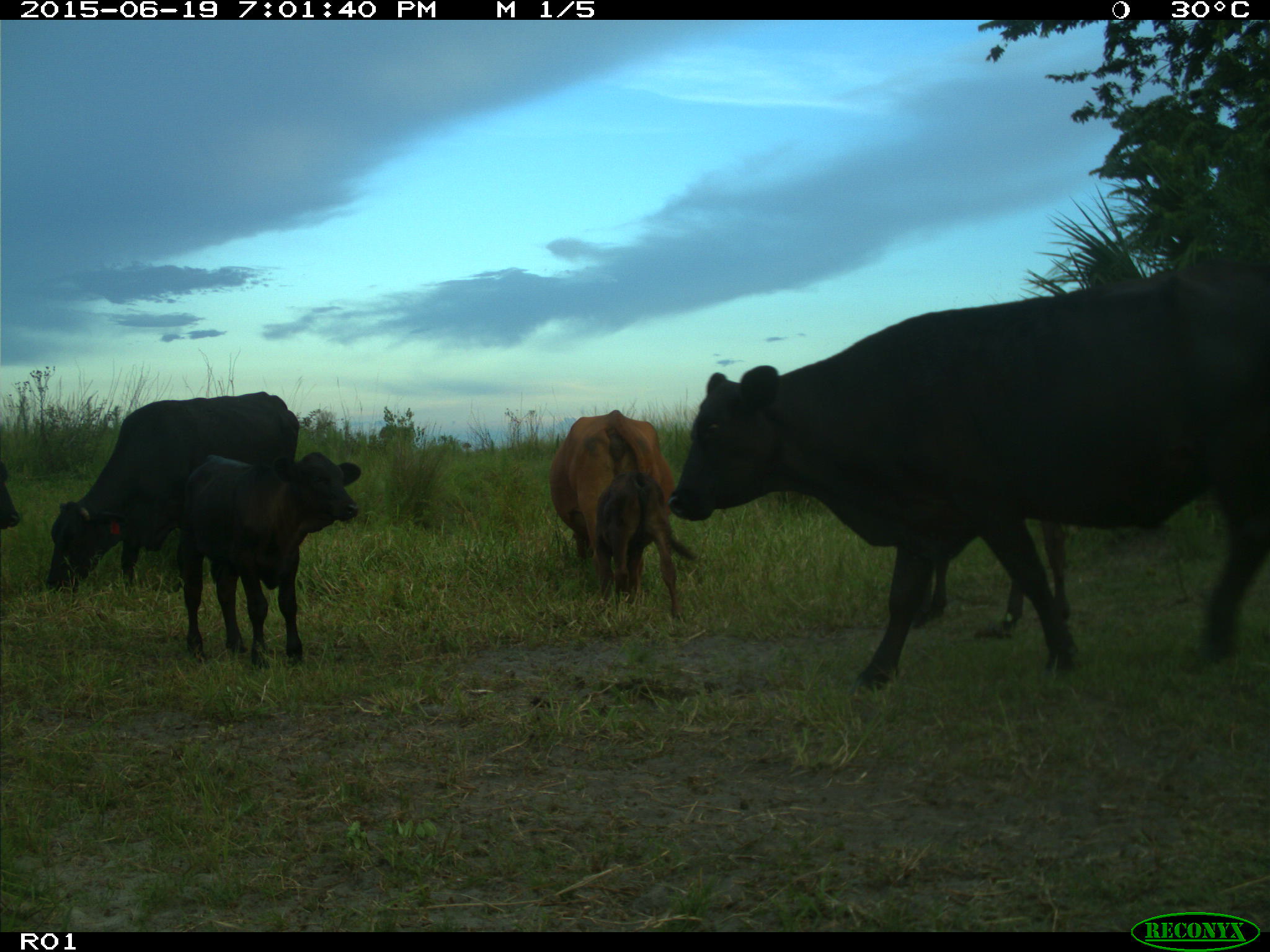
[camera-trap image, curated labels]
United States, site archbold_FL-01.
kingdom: Animalia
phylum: Chordata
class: Mammalia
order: Artiodactyla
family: Bovidae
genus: Bos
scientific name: Bos taurus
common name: domestic cow